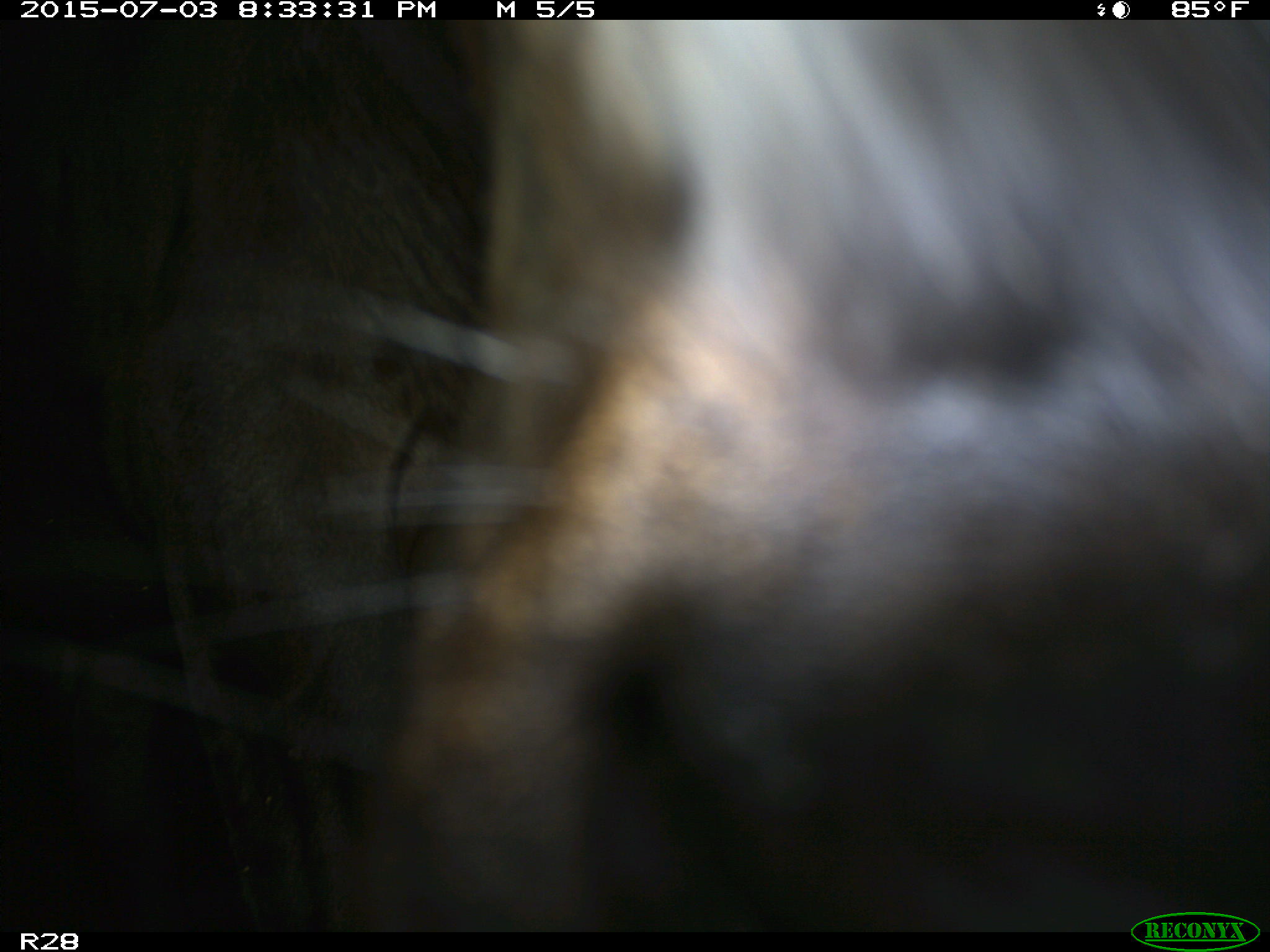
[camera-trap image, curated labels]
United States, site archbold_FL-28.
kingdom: Animalia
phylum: Chordata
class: Mammalia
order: Artiodactyla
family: Bovidae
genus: Bos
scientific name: Bos taurus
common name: domestic cow